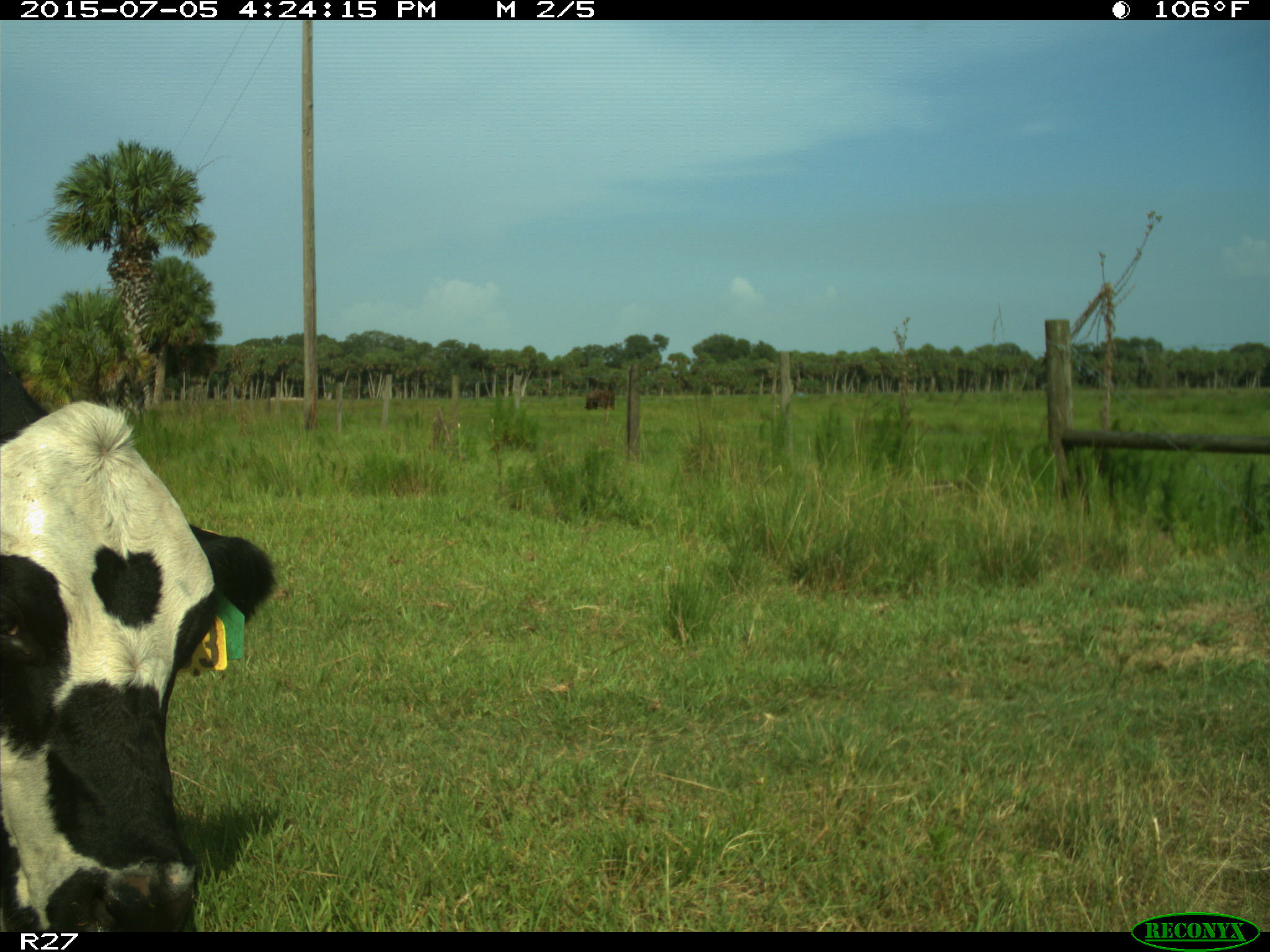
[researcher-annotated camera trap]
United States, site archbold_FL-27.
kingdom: Animalia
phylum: Chordata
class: Mammalia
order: Artiodactyla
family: Bovidae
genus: Bos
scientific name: Bos taurus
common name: domestic cow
Bos taurus (domestic cow).